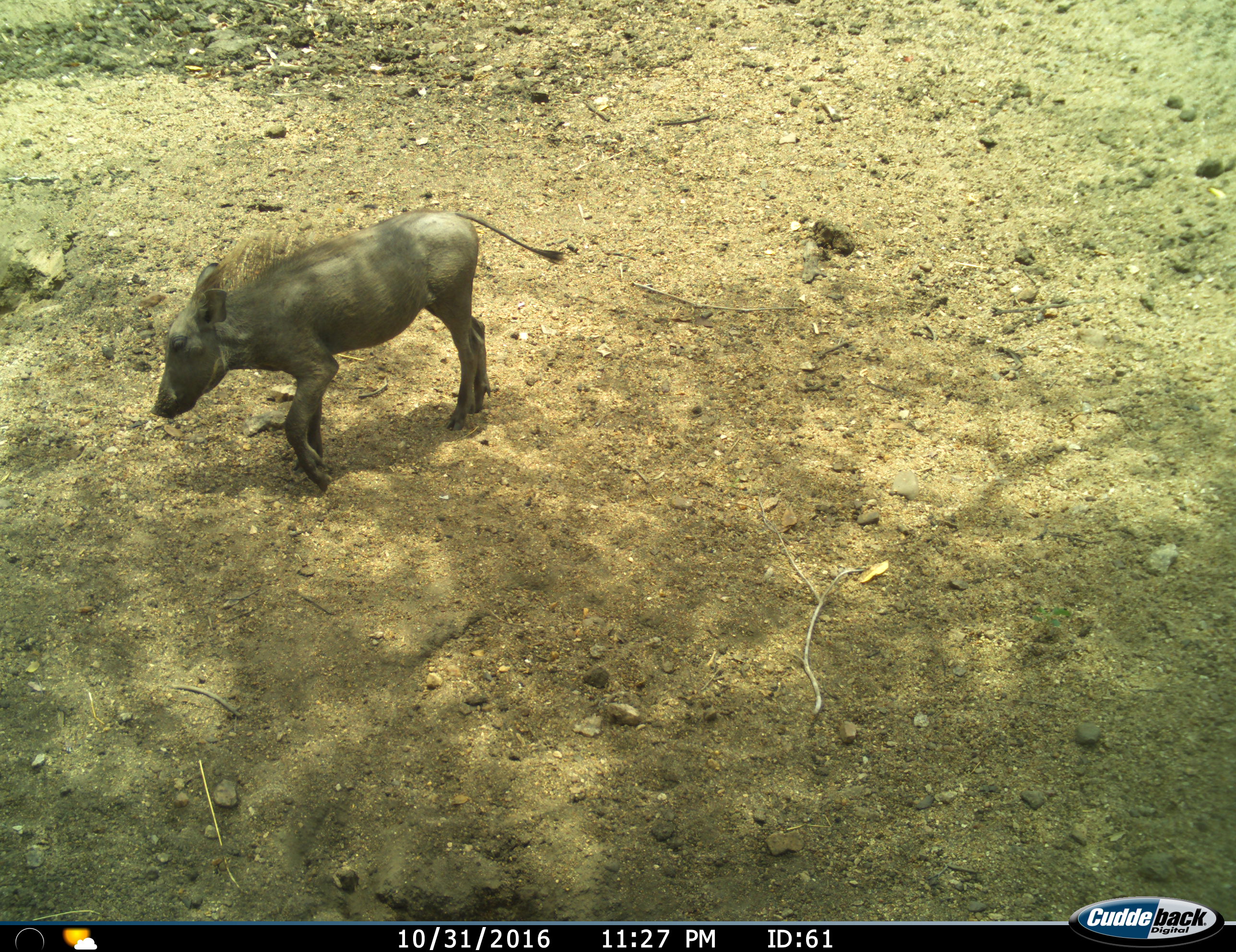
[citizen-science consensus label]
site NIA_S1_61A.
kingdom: Animalia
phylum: Chordata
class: Mammalia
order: Artiodactyla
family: Suidae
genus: Phacochoerus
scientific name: Phacochoerus africanus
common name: warthog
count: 1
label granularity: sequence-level